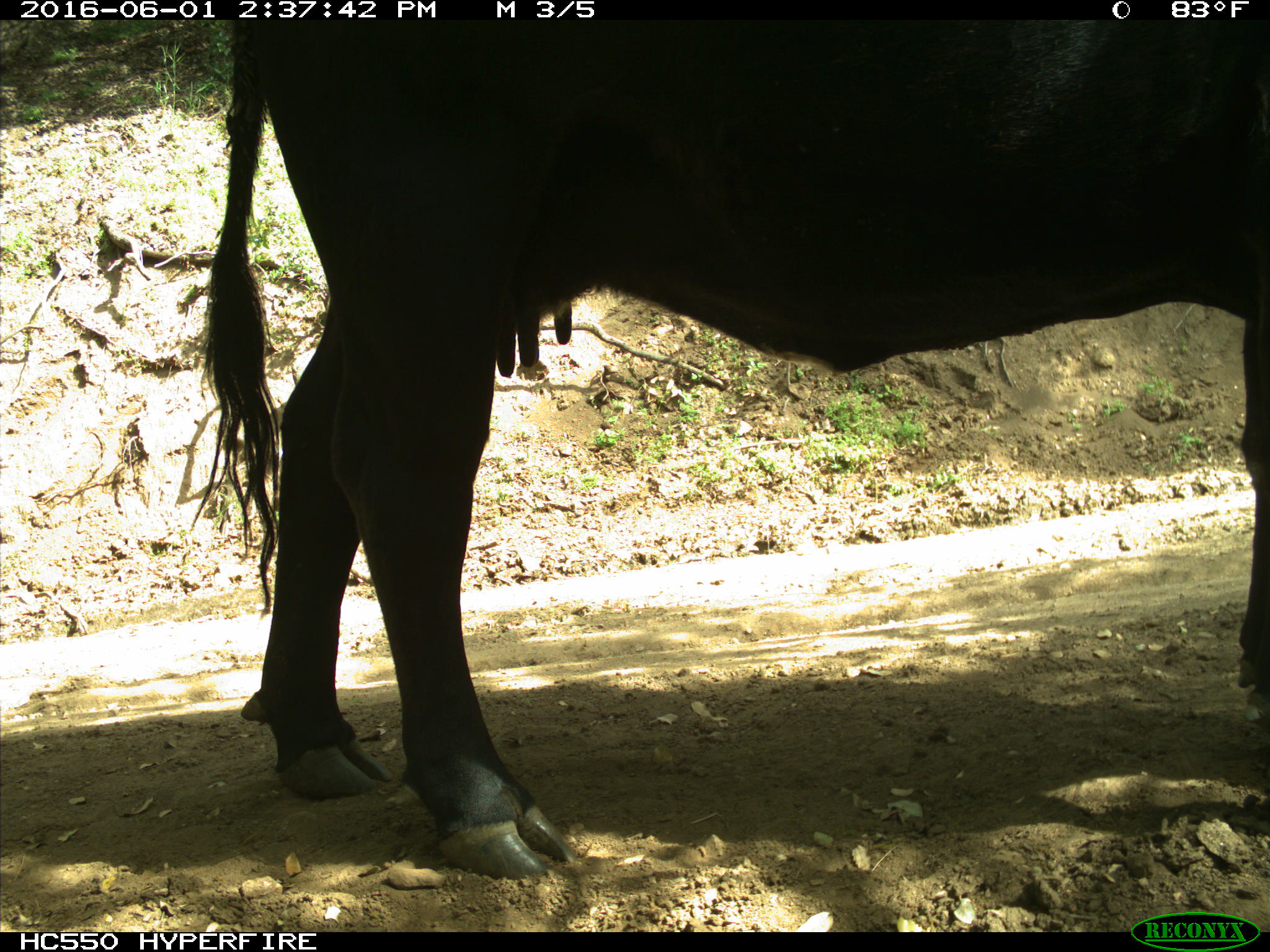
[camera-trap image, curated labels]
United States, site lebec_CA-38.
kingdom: Animalia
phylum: Chordata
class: Mammalia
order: Artiodactyla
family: Bovidae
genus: Bos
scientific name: Bos taurus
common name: domestic cow